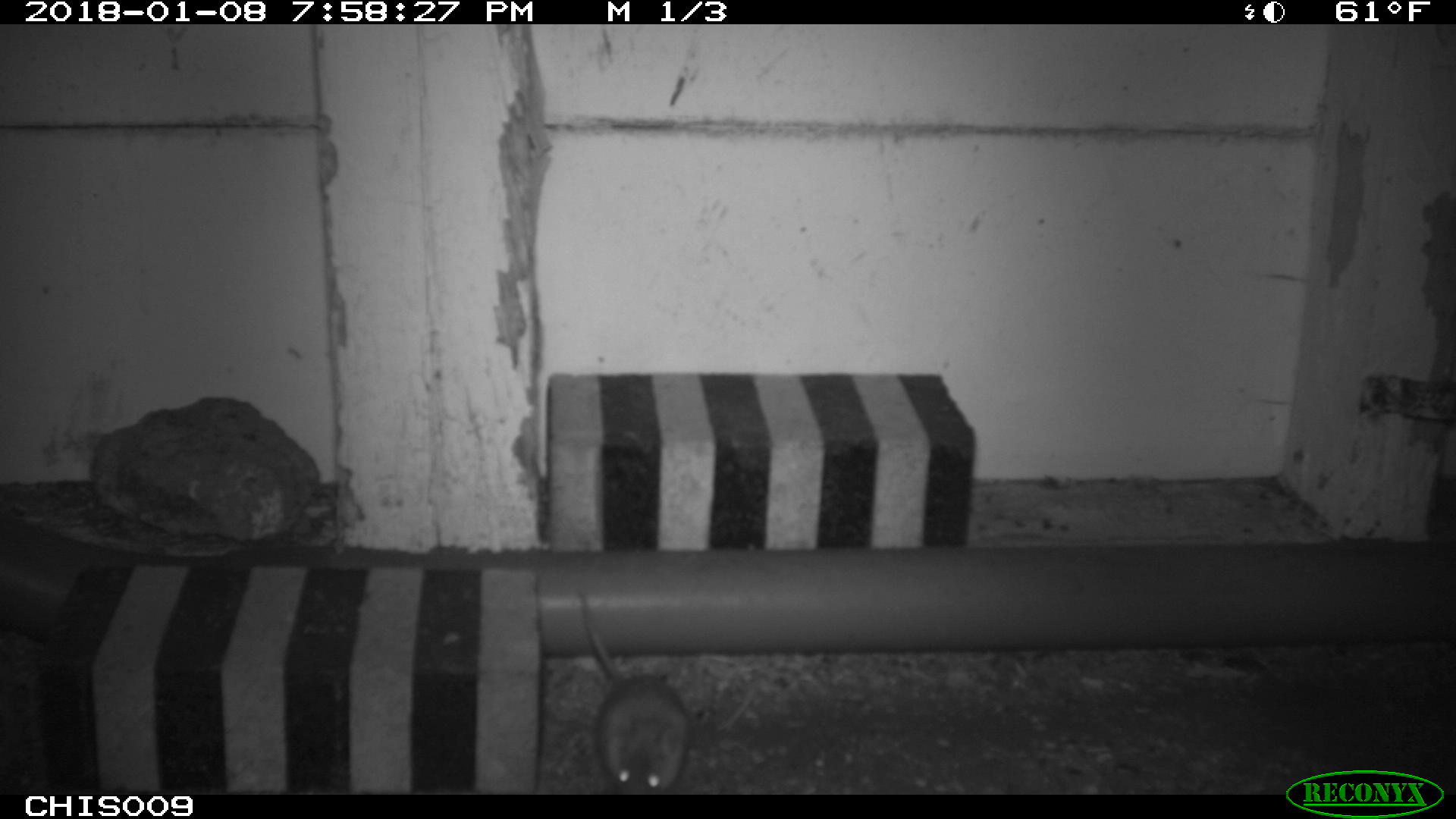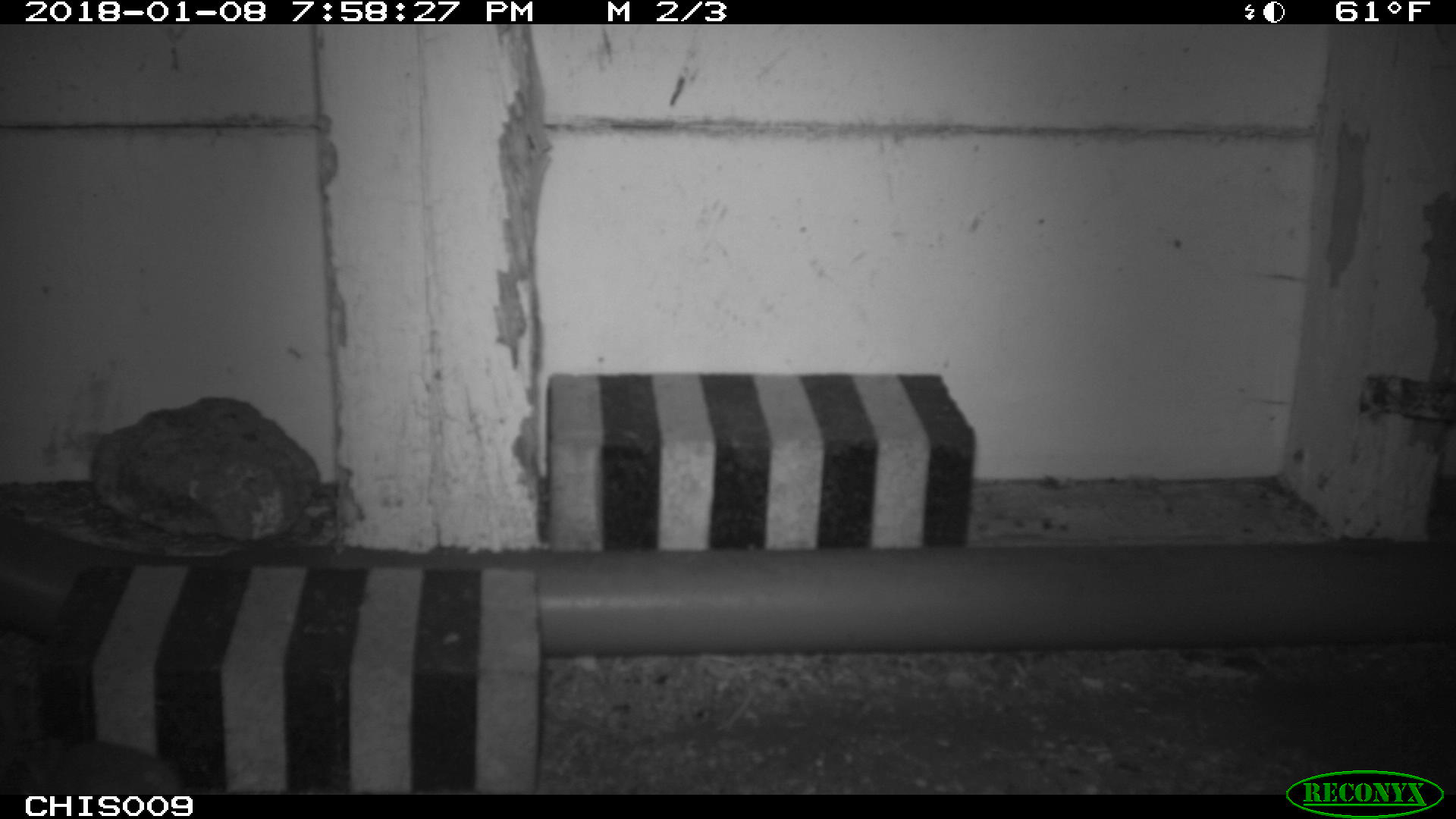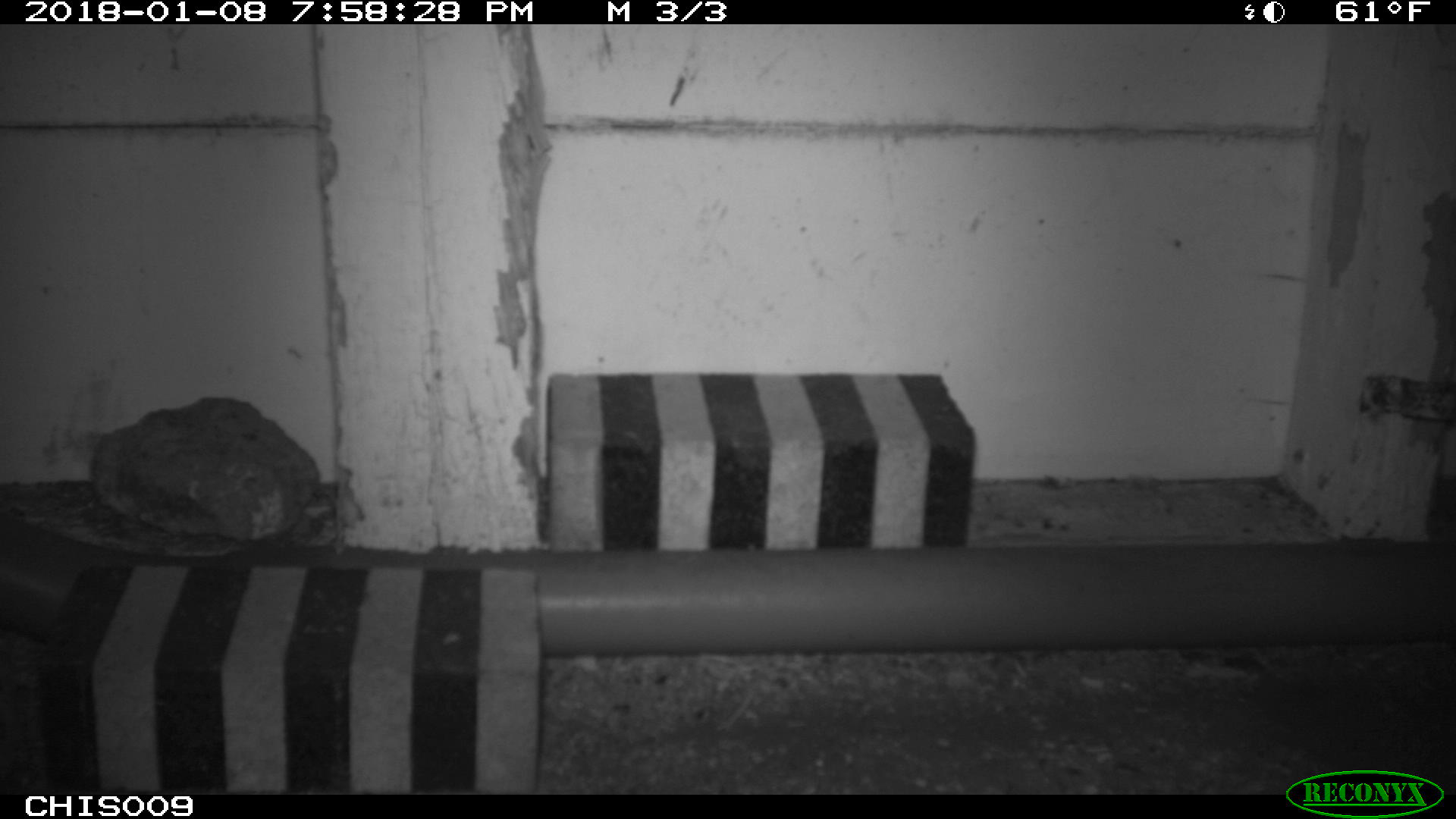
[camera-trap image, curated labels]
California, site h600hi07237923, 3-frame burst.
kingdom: Animalia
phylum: Chordata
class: Mammalia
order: Rodentia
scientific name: Rodentia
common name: rodent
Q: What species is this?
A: Rodent (Rodentia).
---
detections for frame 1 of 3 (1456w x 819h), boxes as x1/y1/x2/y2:
rodent: 579/590/689/795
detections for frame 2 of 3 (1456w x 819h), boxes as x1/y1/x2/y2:
rodent: 16/740/187/795